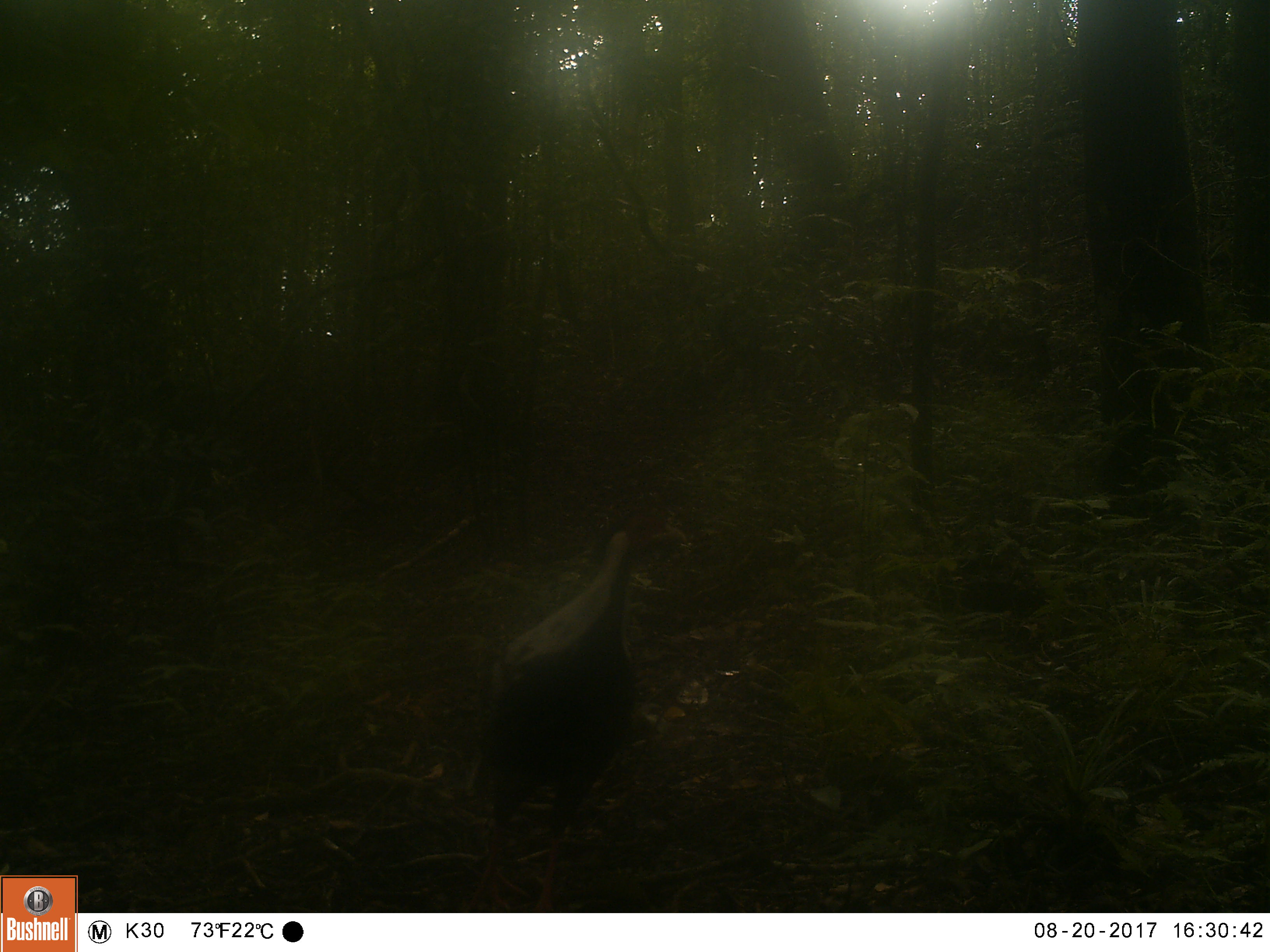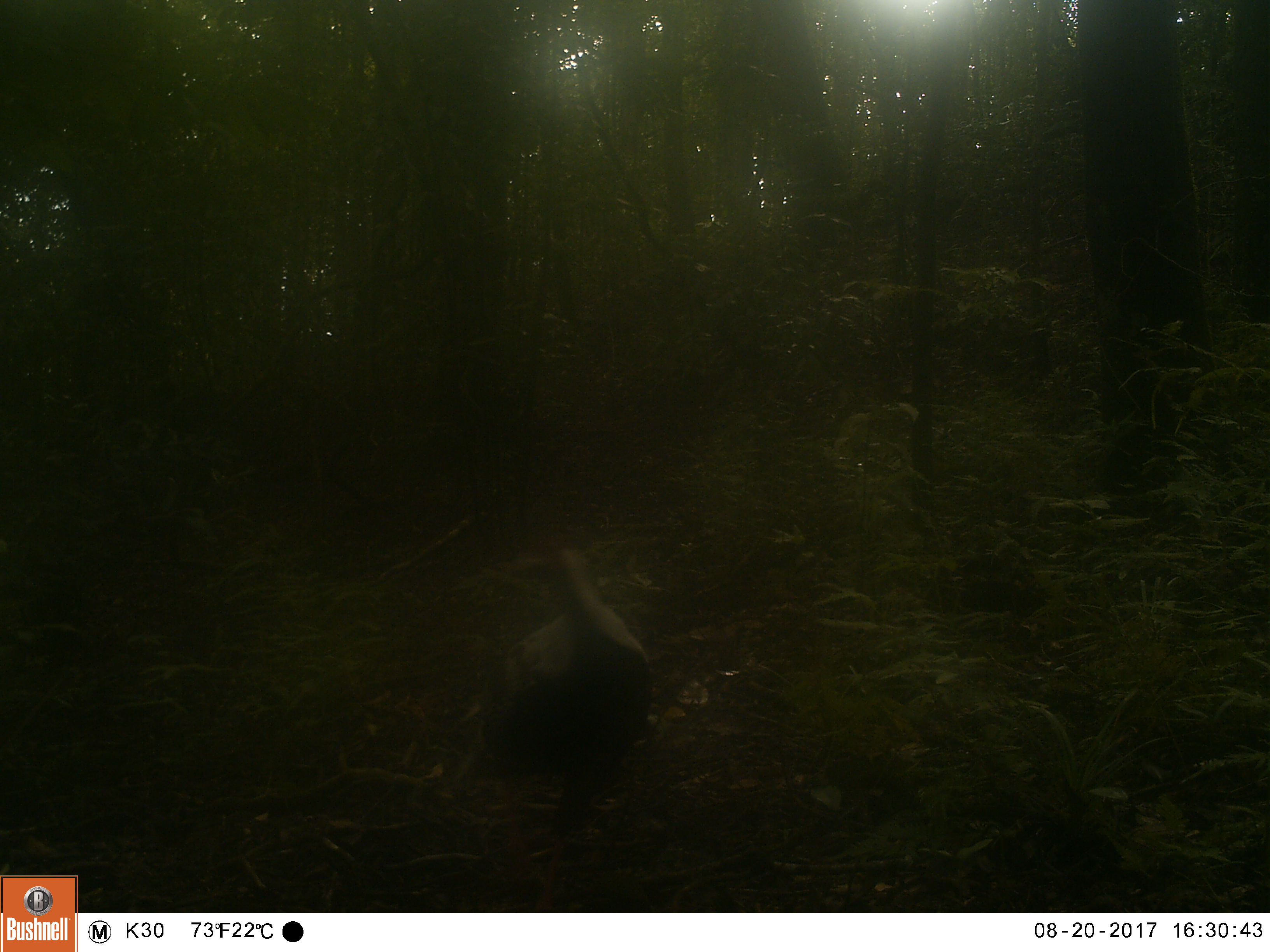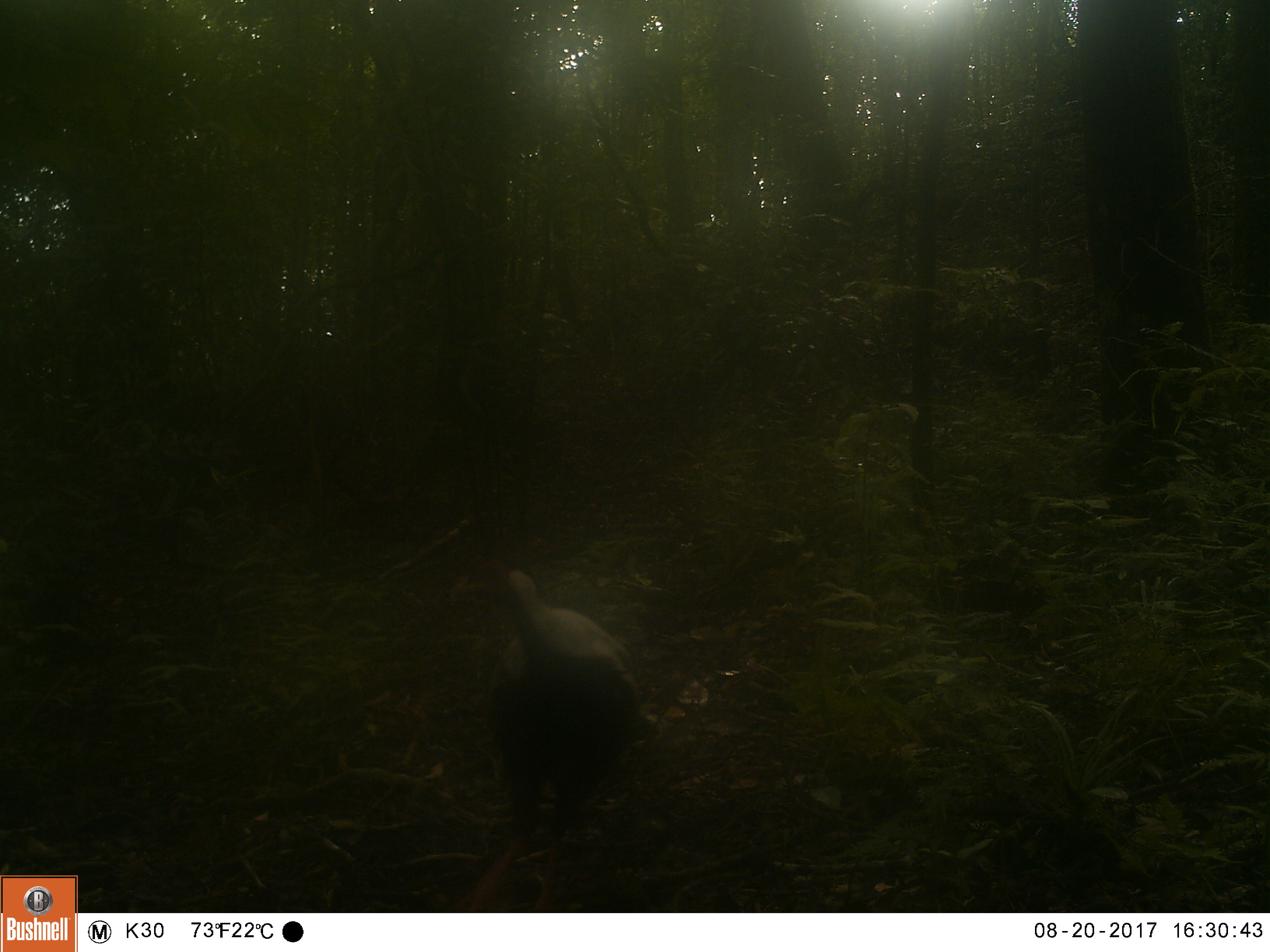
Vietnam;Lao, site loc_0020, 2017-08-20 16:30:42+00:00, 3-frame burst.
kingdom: Animalia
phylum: Chordata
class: Aves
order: Galliformes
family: Phasianidae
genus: Lophura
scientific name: Lophura nycthemera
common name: silver pheasant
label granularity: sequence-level